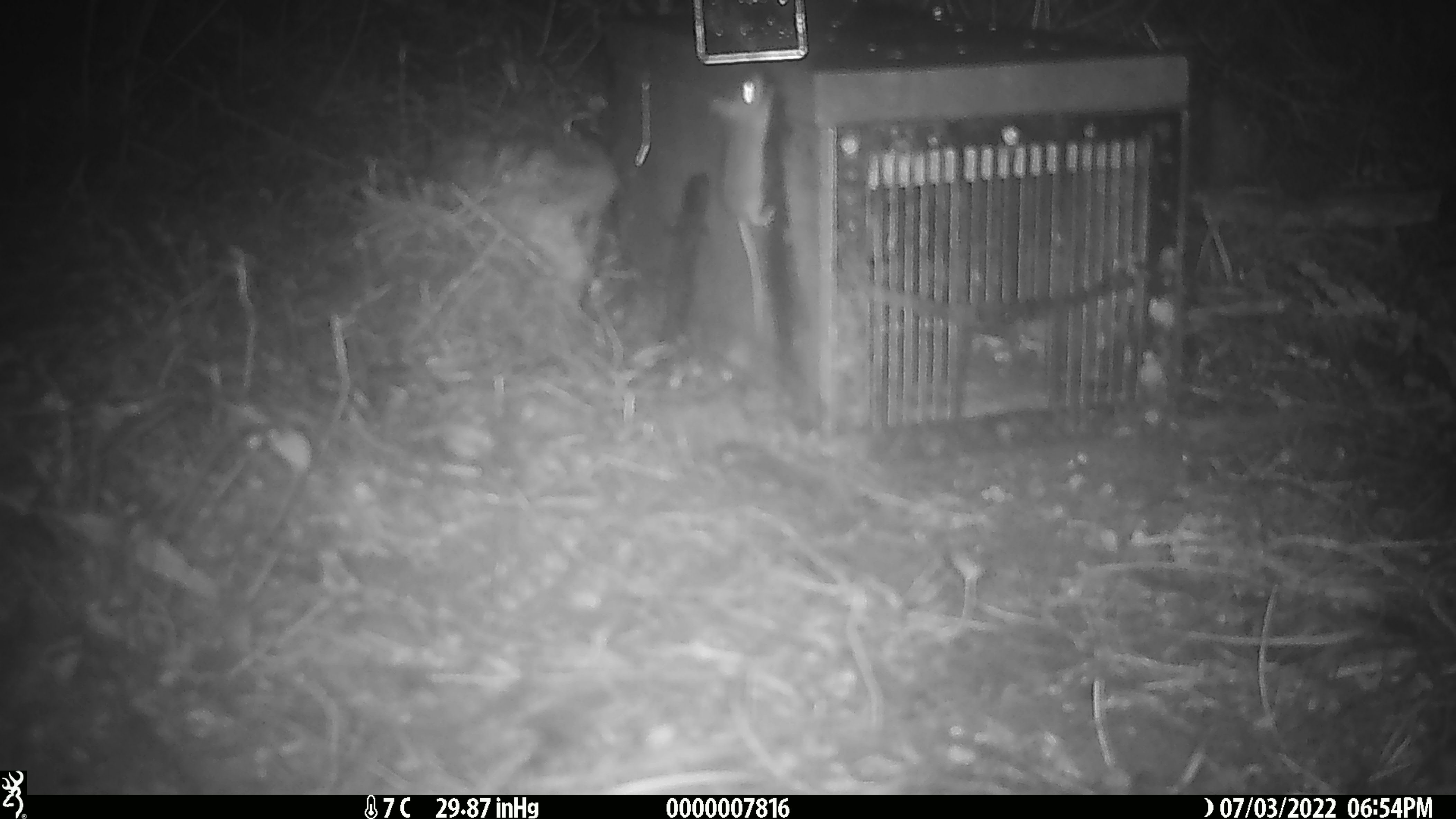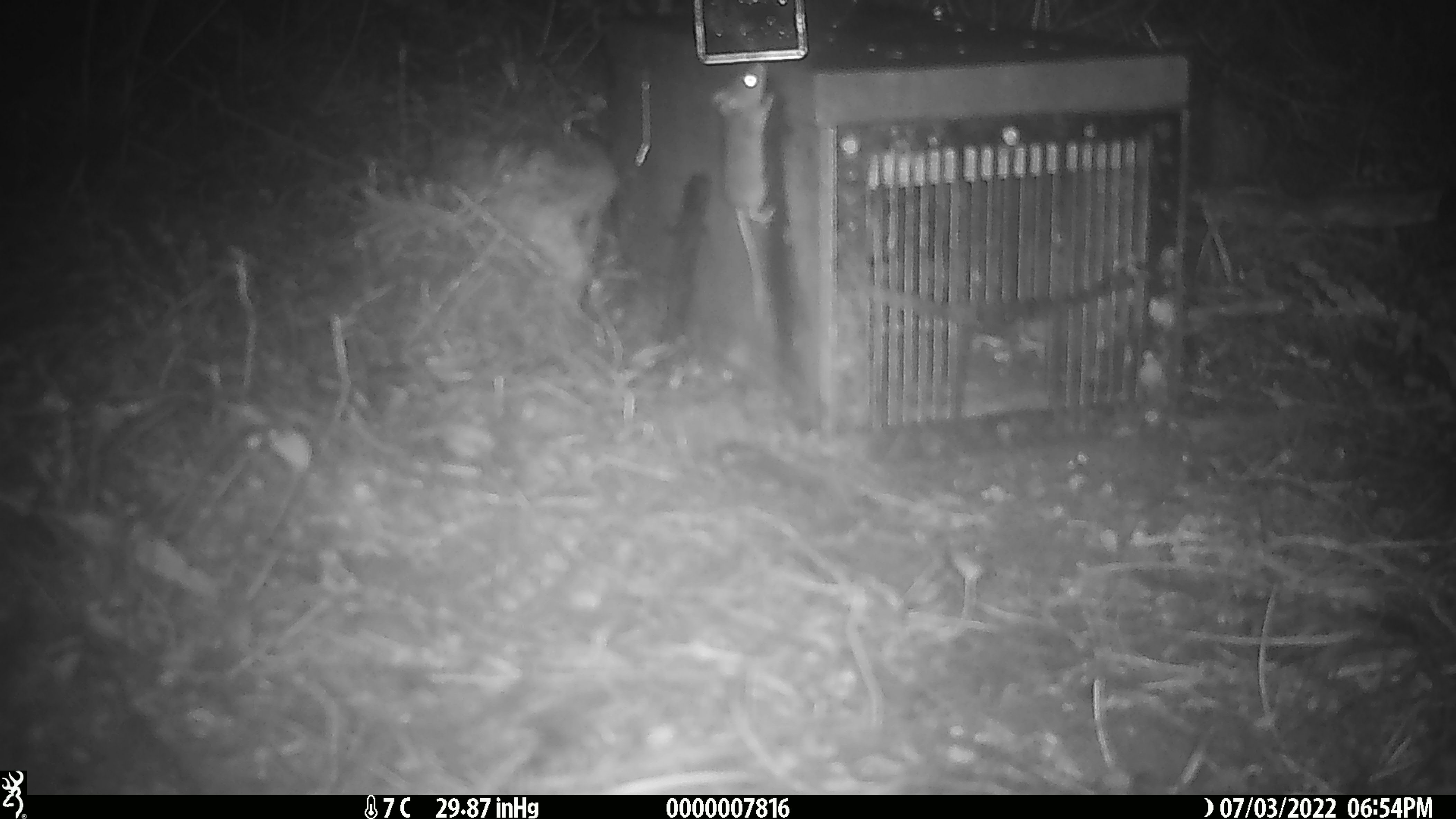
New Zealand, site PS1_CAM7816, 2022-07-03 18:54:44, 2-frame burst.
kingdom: Animalia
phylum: Chordata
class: Mammalia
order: Rodentia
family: Muridae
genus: Mus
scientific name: Mus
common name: mouse